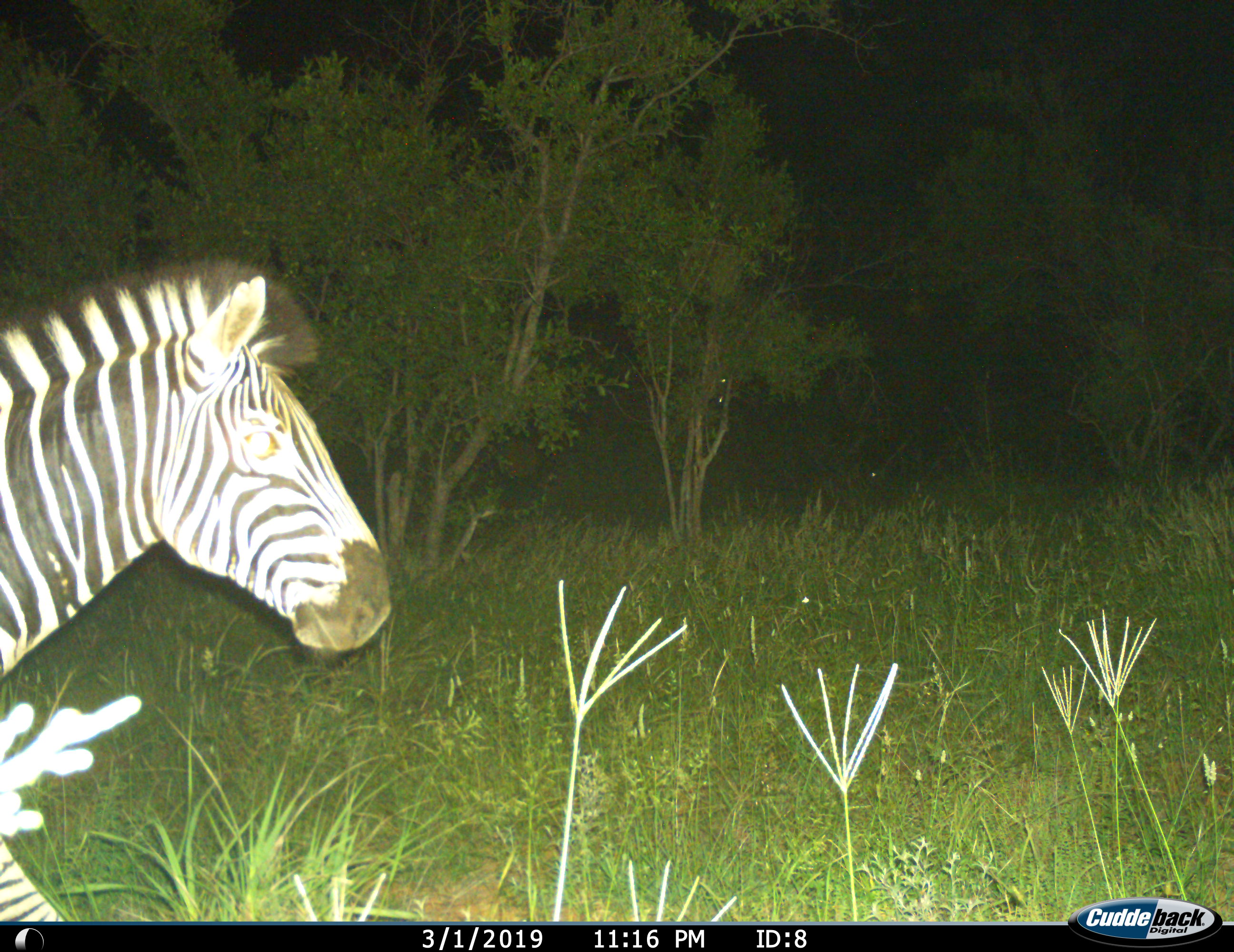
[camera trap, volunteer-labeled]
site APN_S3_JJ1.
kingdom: Animalia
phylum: Chordata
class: Mammalia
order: Perissodactyla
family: Equidae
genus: Equus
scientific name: Equus quagga burchellii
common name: burchell's zebra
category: zebraburchells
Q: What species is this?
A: Zebraburchells (burchell's zebra) (Equus quagga burchellii).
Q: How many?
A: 1.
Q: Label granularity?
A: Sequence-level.